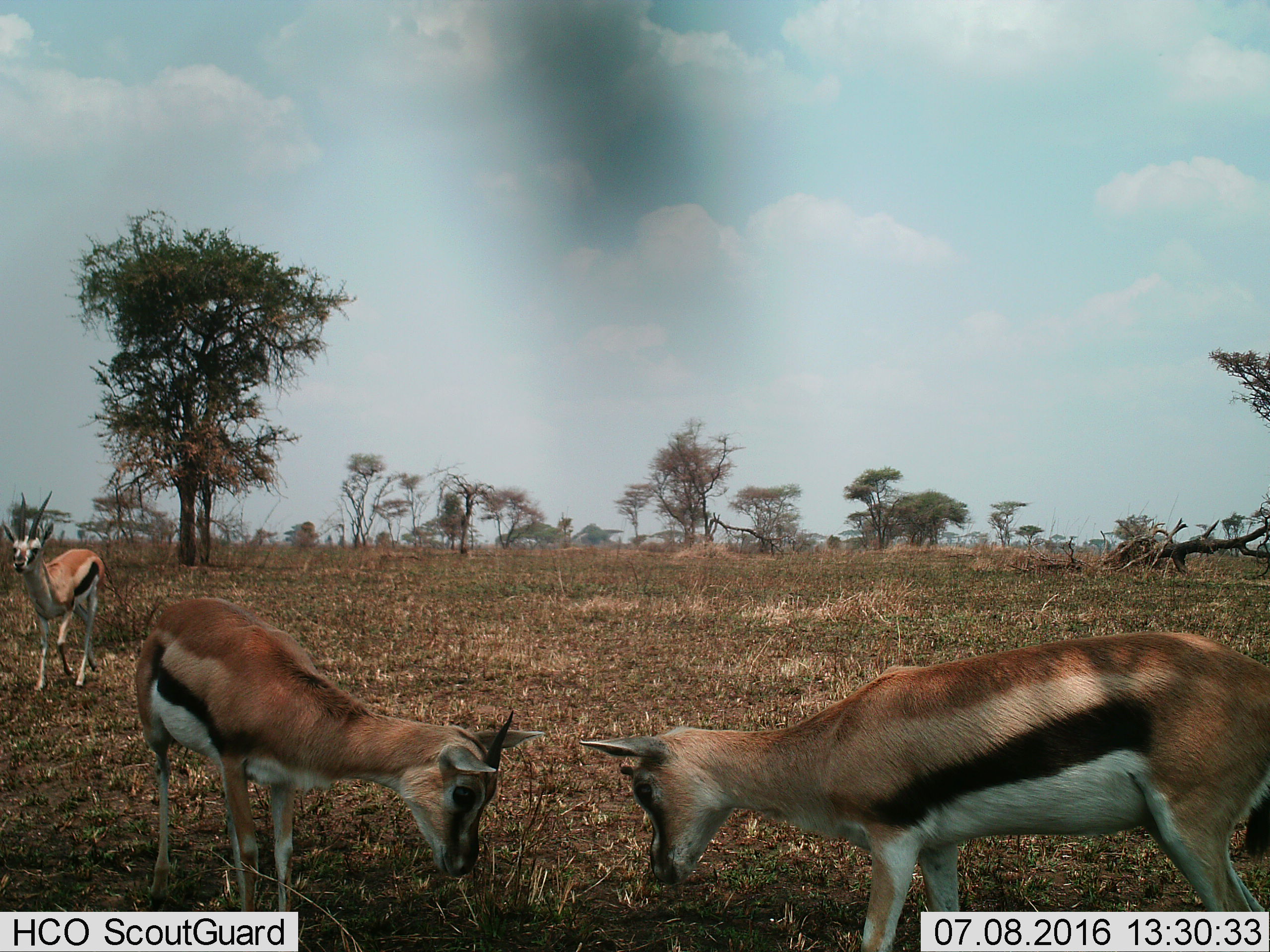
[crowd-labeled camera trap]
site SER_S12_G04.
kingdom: Animalia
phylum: Chordata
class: Mammalia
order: Artiodactyla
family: Bovidae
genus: Eudorcas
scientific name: Eudorcas thomsonii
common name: thomson's gazelle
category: gazellethomsons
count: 3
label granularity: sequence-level